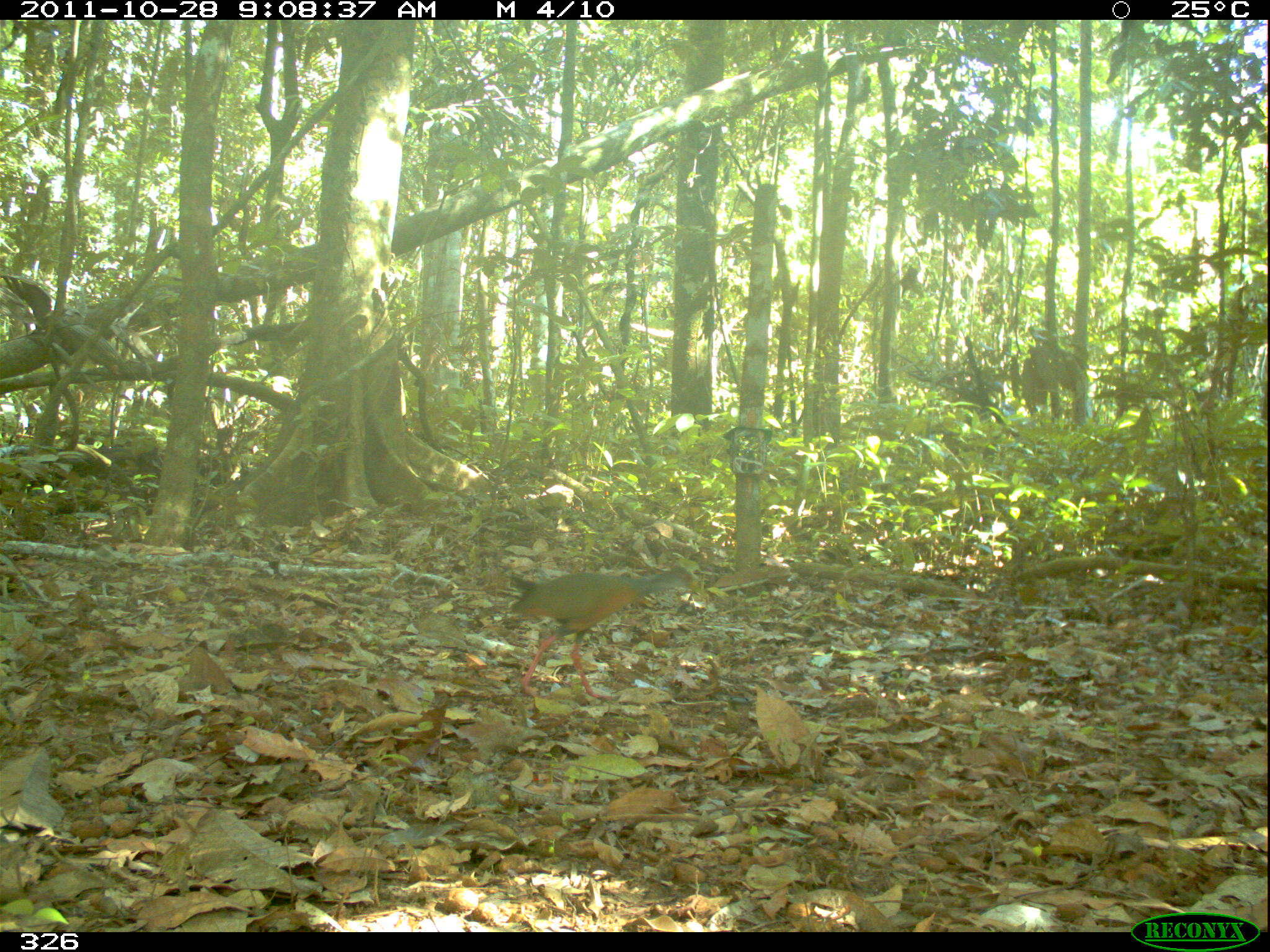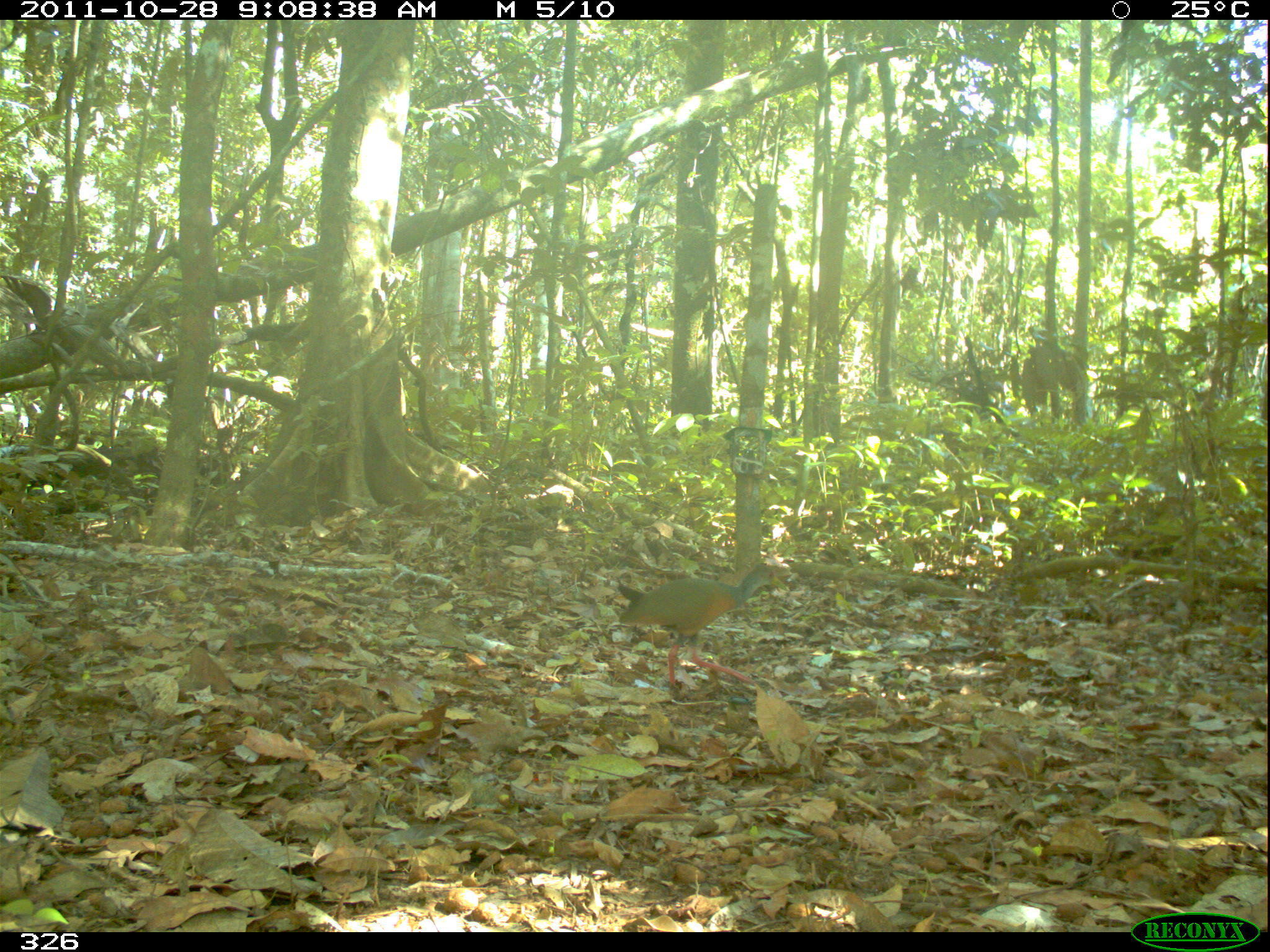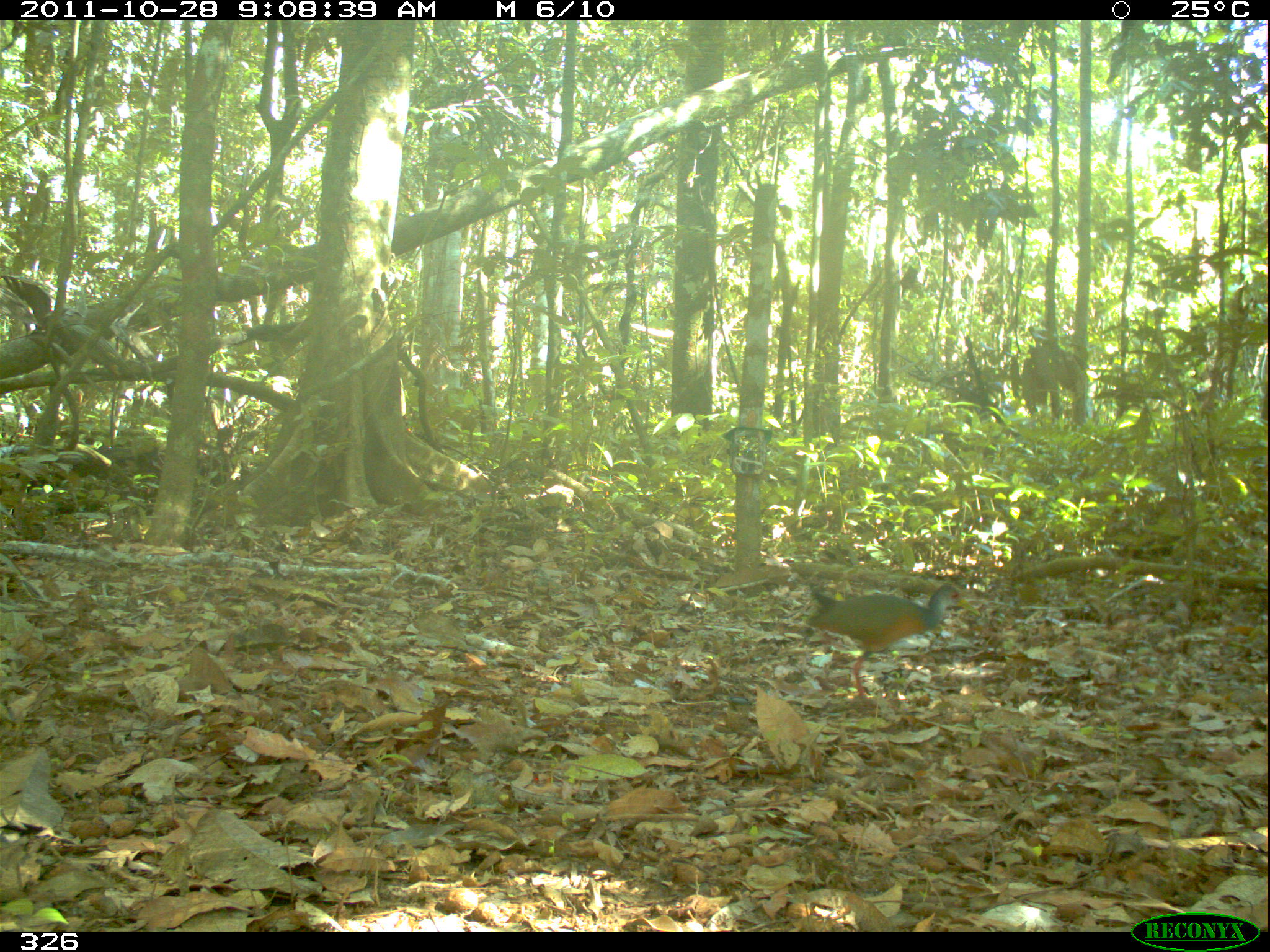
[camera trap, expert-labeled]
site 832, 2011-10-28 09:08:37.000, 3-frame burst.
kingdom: Animalia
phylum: Chordata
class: Aves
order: Gruiformes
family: Rallidae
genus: Aramides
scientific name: Aramides cajaneus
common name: gray-cowled wood-rail